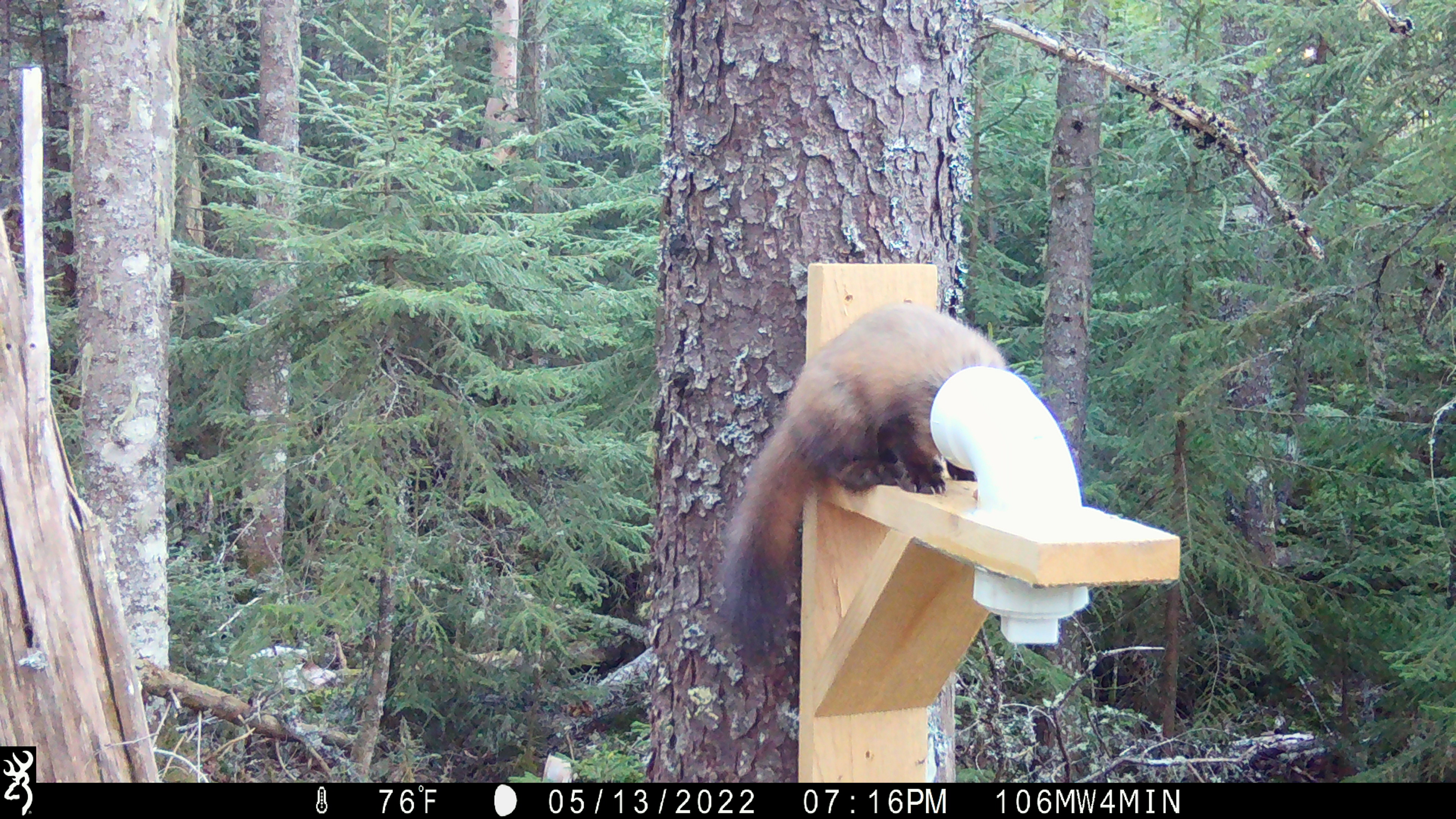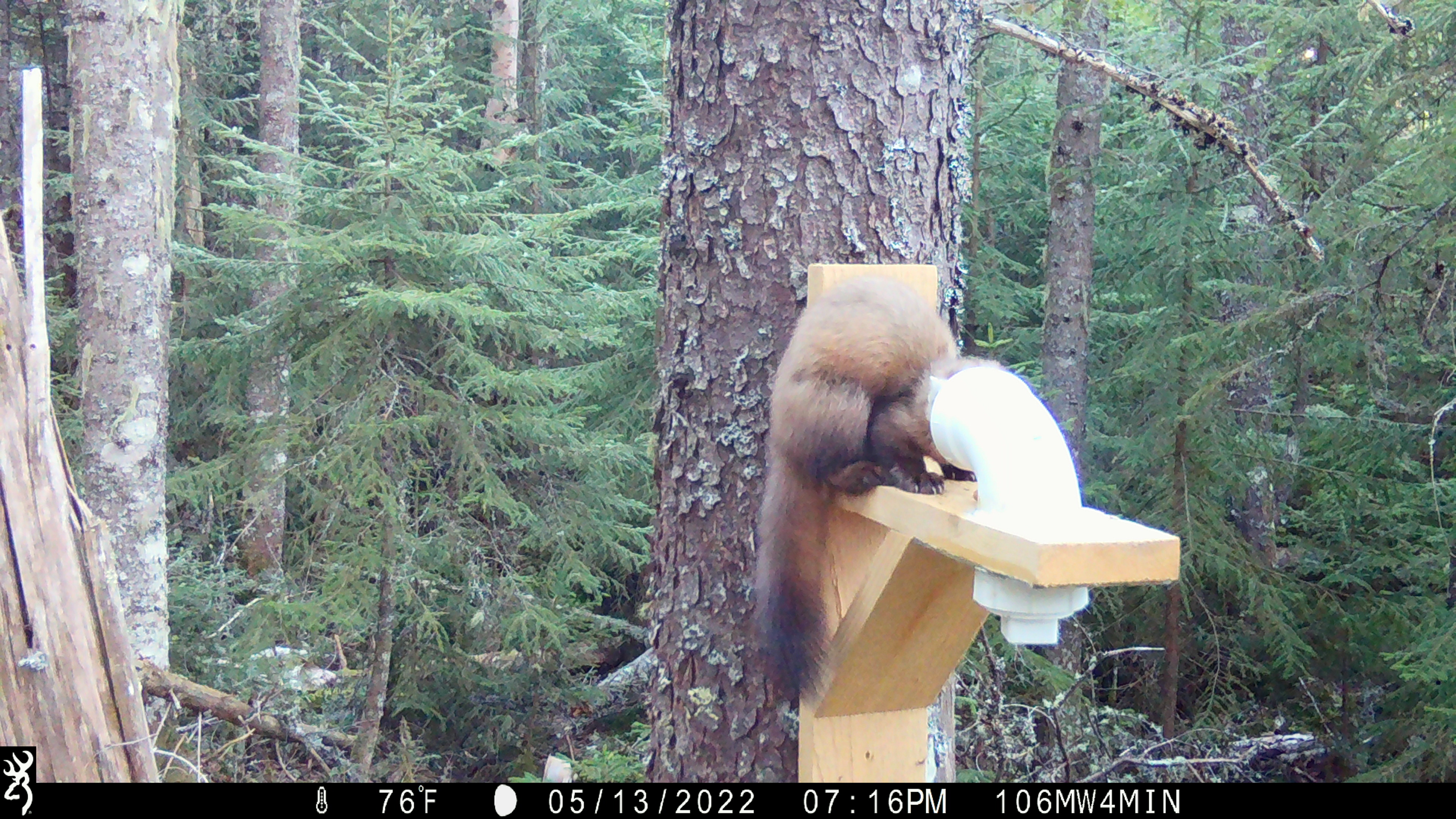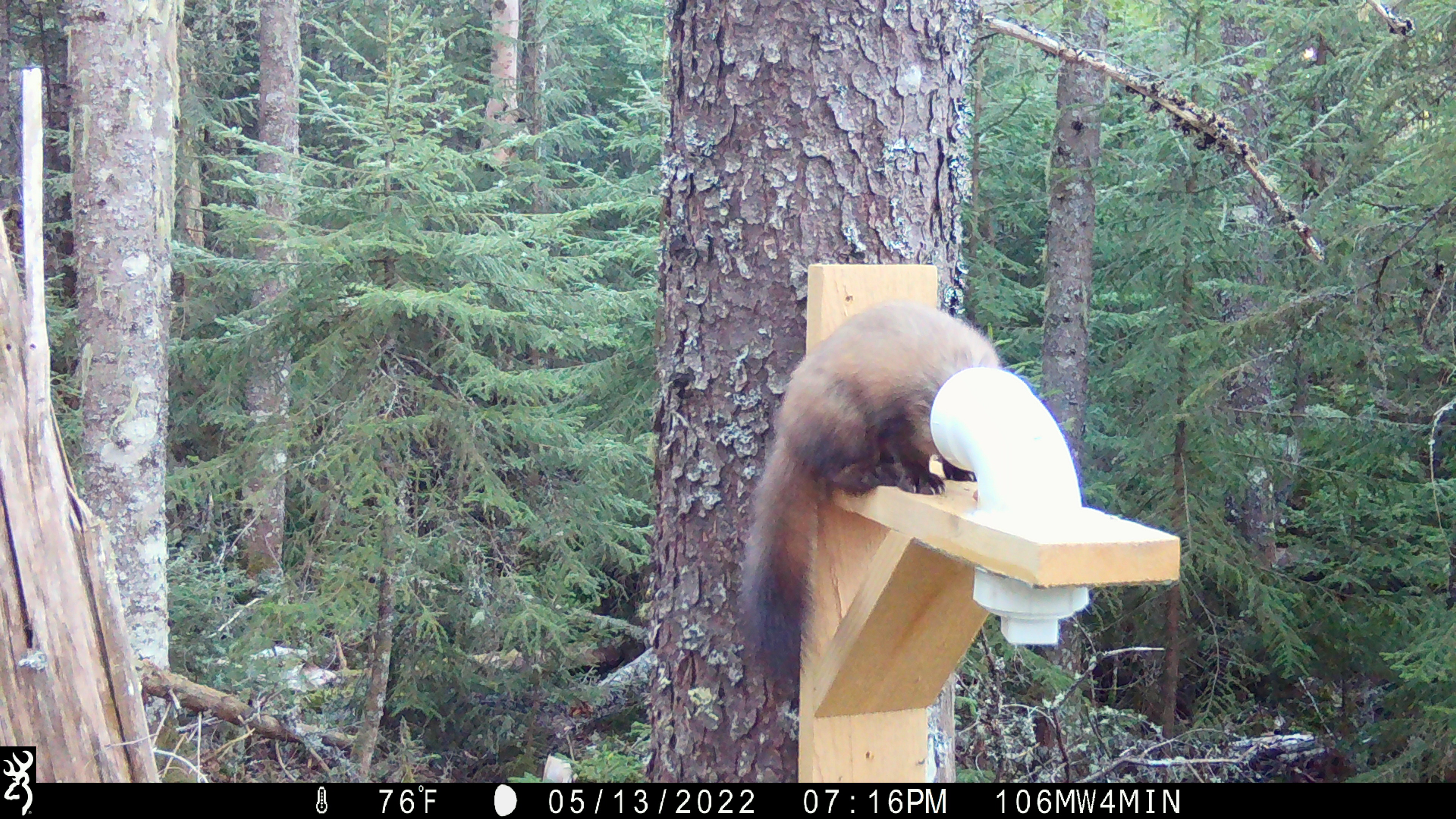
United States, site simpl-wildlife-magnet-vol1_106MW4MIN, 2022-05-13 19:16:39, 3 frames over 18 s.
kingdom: Animalia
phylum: Chordata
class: Mammalia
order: Carnivora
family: Mustelidae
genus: Martes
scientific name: Martes americana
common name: american marten